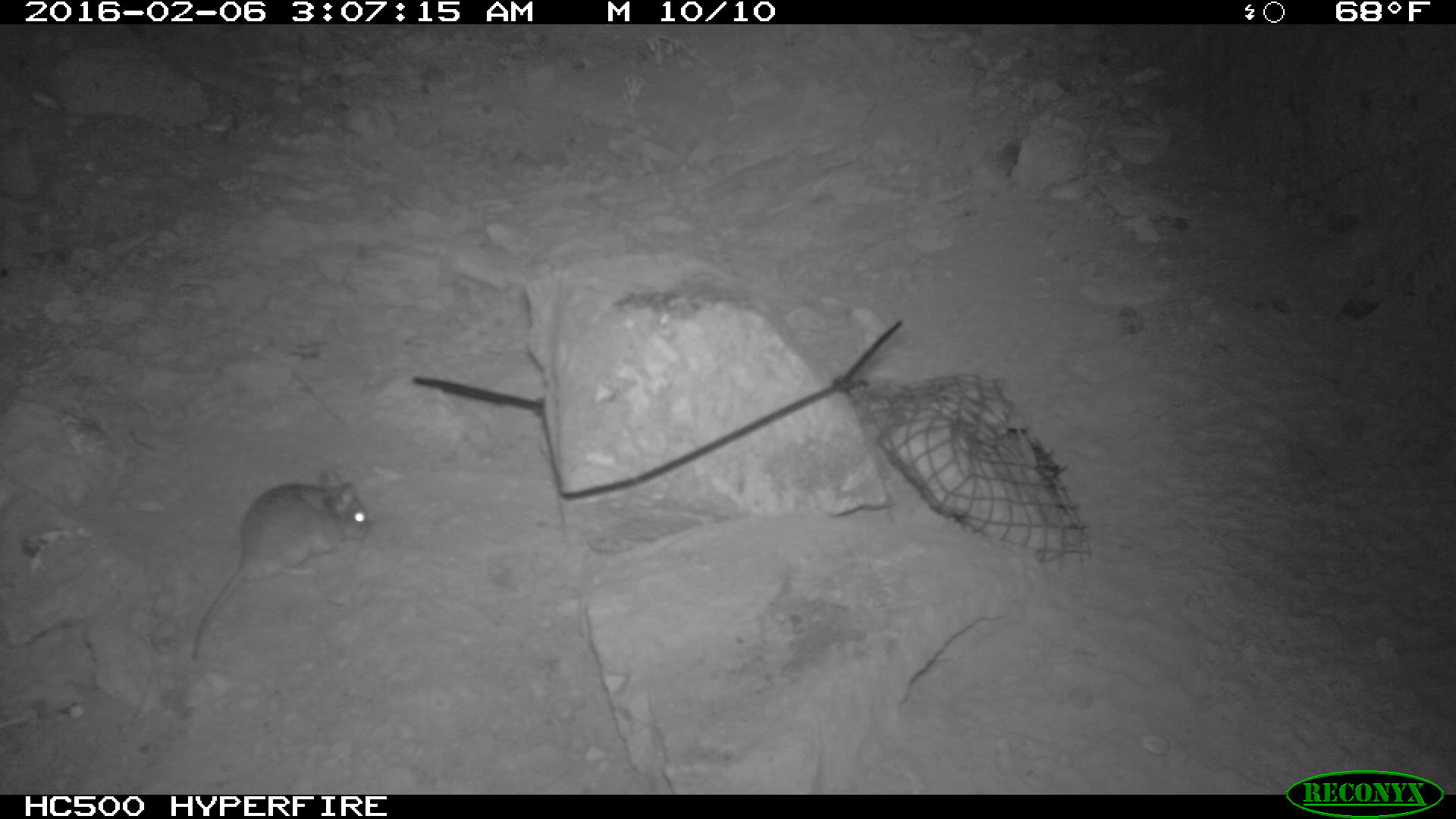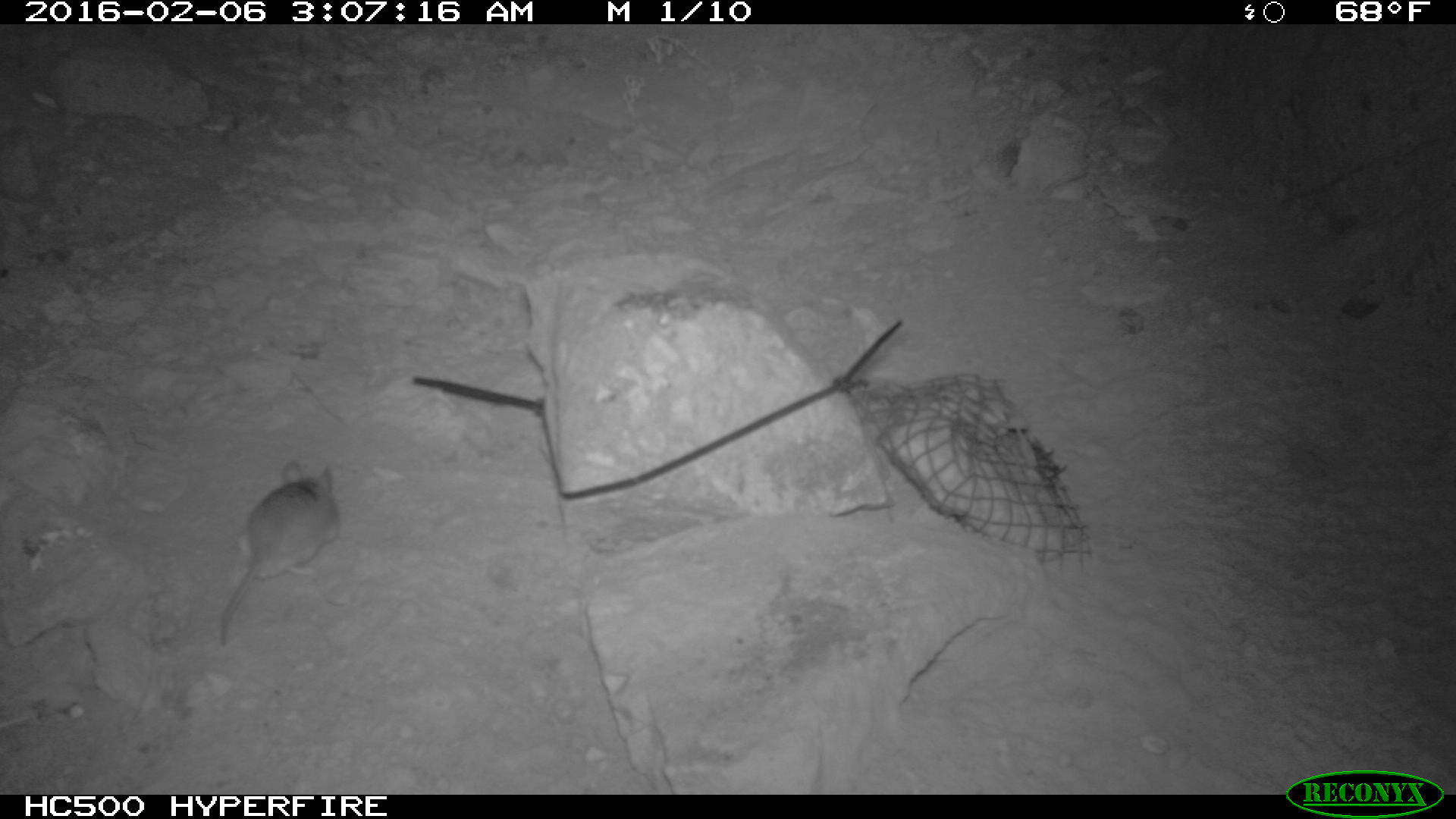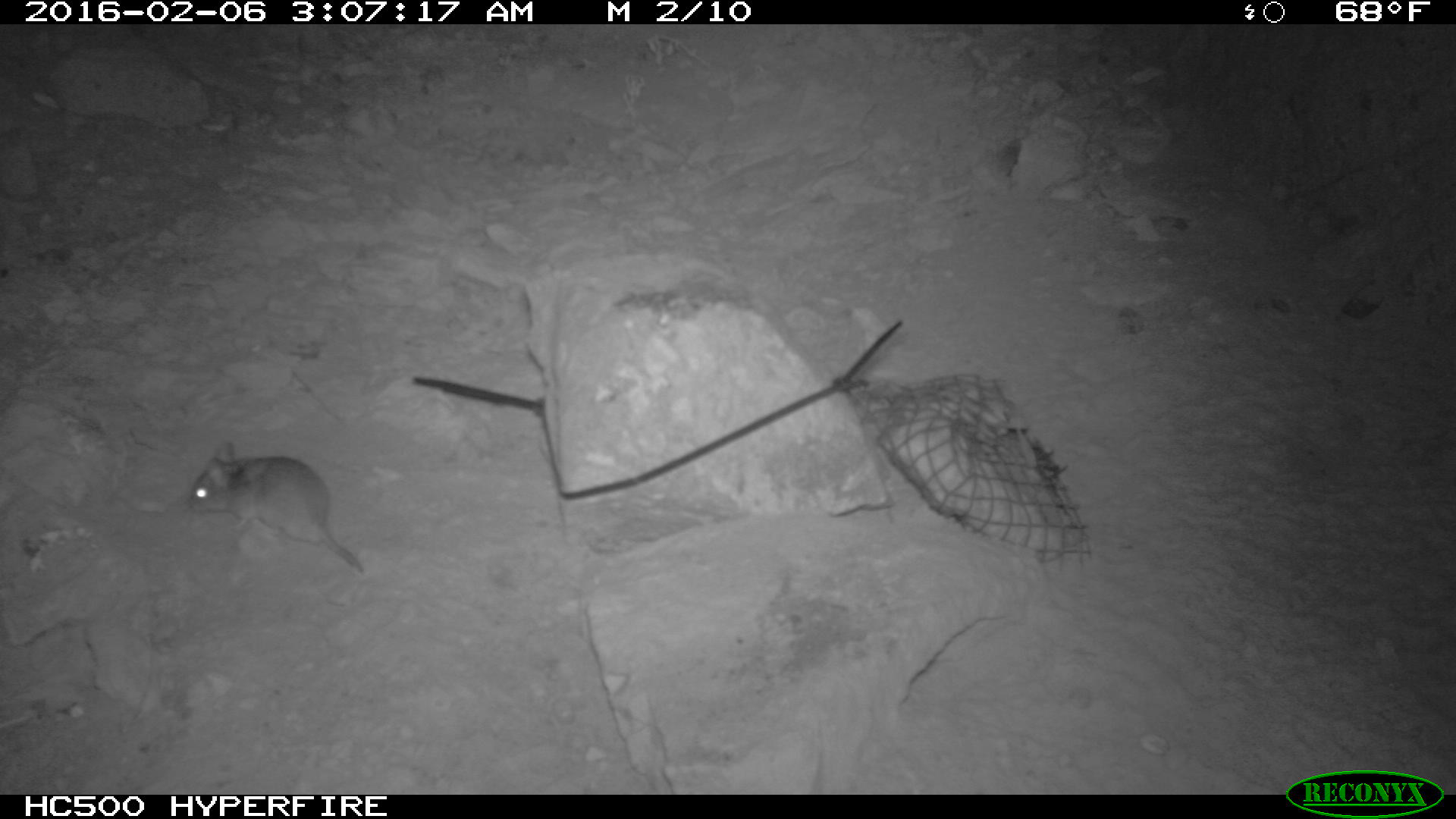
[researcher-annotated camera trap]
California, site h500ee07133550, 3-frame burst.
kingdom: Animalia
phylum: Chordata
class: Mammalia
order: Rodentia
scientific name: Rodentia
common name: rodent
Rodent (Rodentia).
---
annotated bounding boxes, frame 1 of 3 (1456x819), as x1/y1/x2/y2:
rodent: 191/469/369/661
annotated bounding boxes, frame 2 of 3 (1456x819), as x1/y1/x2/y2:
rodent: 218/461/339/644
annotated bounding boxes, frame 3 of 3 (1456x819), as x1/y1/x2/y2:
rodent: 187/440/363/573